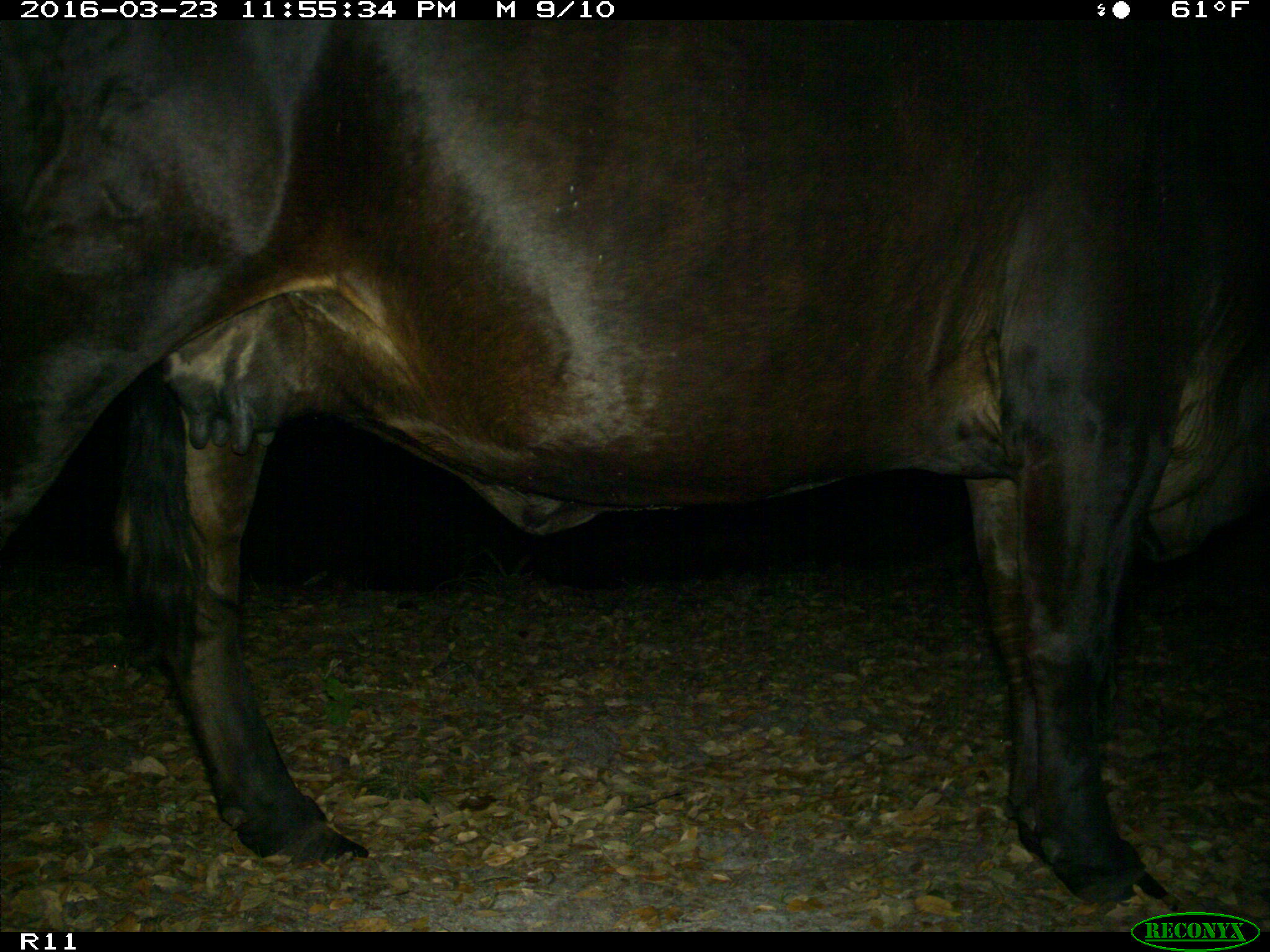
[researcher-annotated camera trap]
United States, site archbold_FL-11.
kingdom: Animalia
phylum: Chordata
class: Mammalia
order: Artiodactyla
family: Bovidae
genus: Bos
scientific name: Bos taurus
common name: domestic cow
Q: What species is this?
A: Bos taurus (domestic cow).